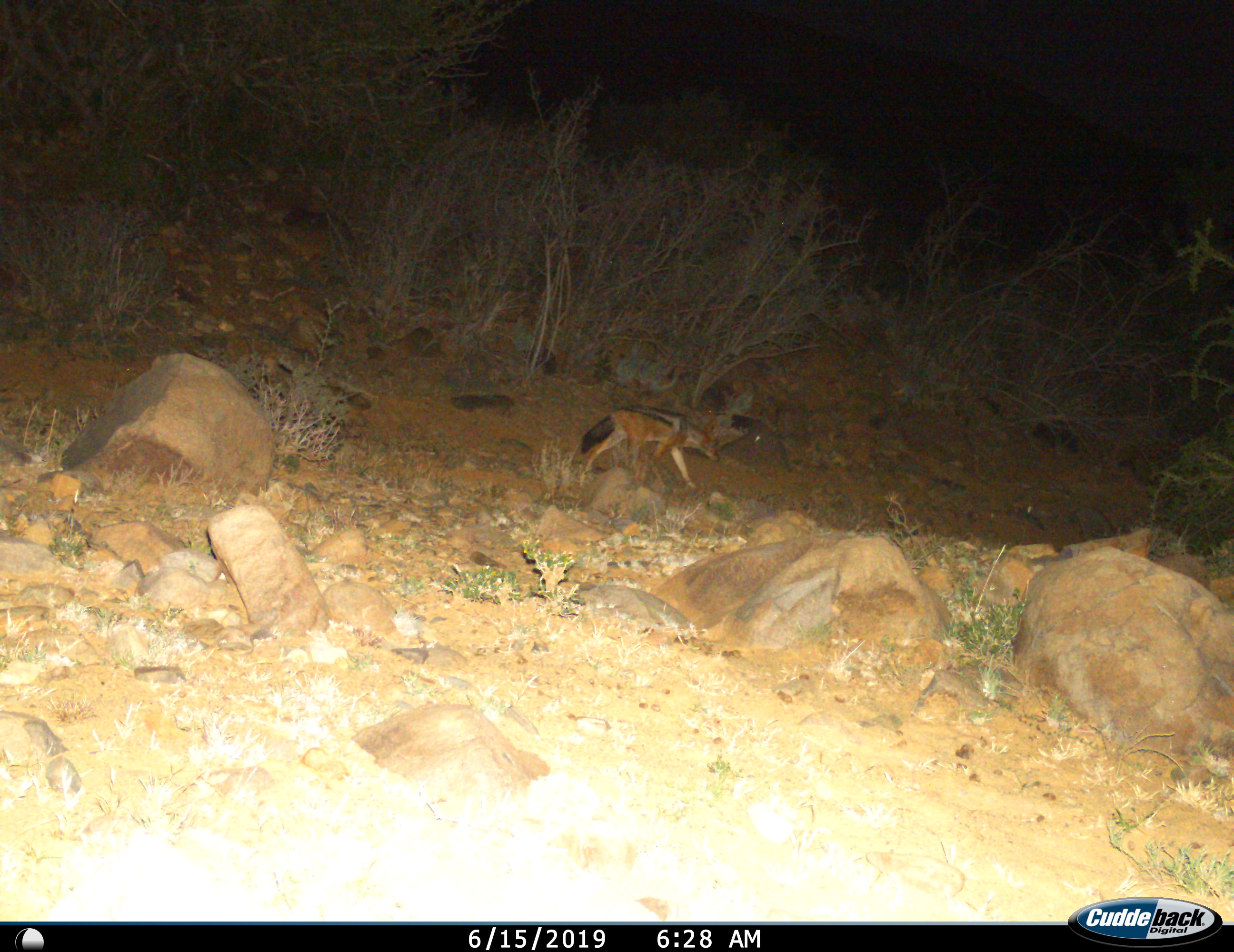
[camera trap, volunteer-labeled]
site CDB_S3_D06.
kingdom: Animalia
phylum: Chordata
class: Mammalia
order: Carnivora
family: Canidae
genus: Lupulella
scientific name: Lupulella mesomelas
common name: black-backed jackal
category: jackalblackbacked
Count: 1.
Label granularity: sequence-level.